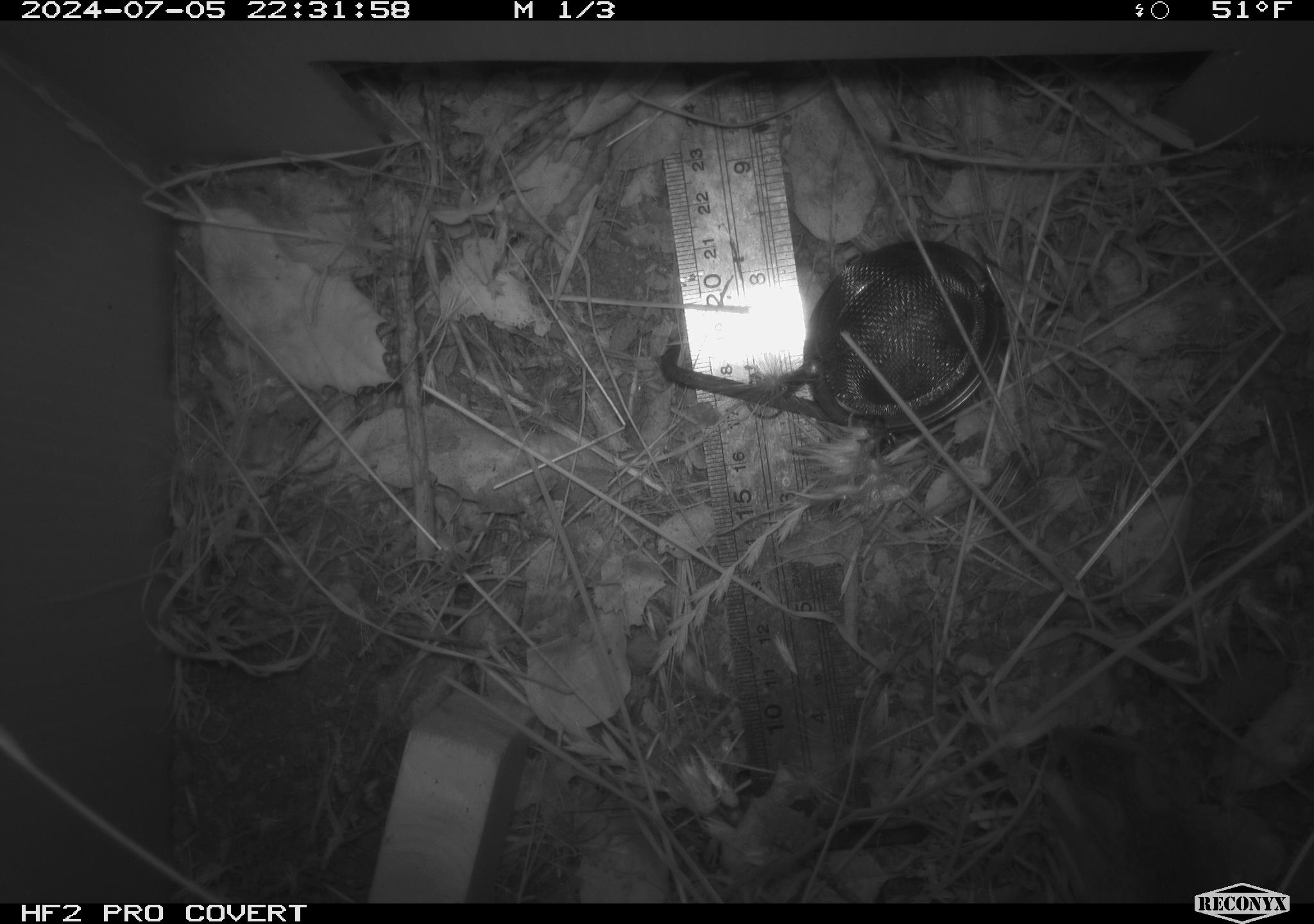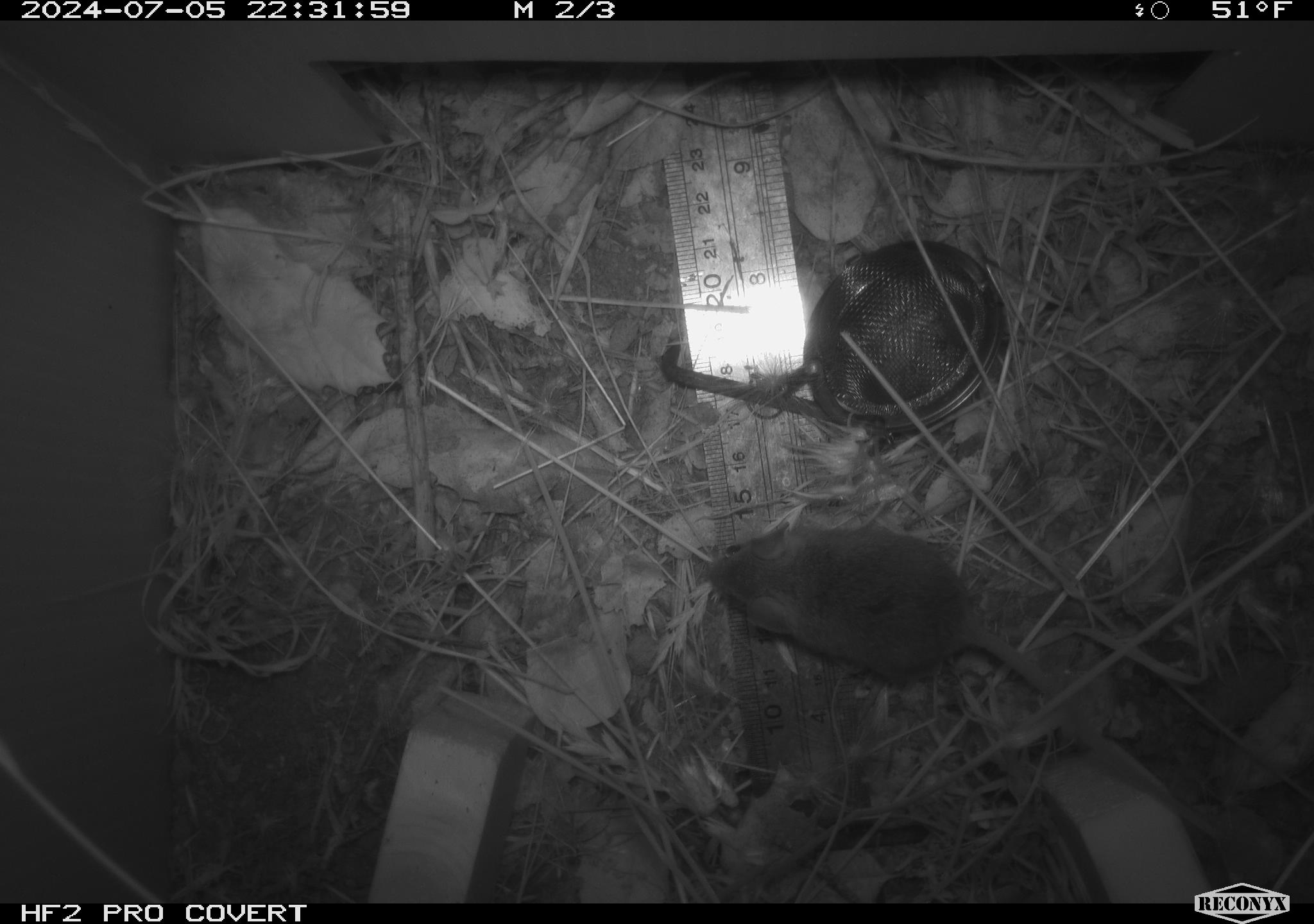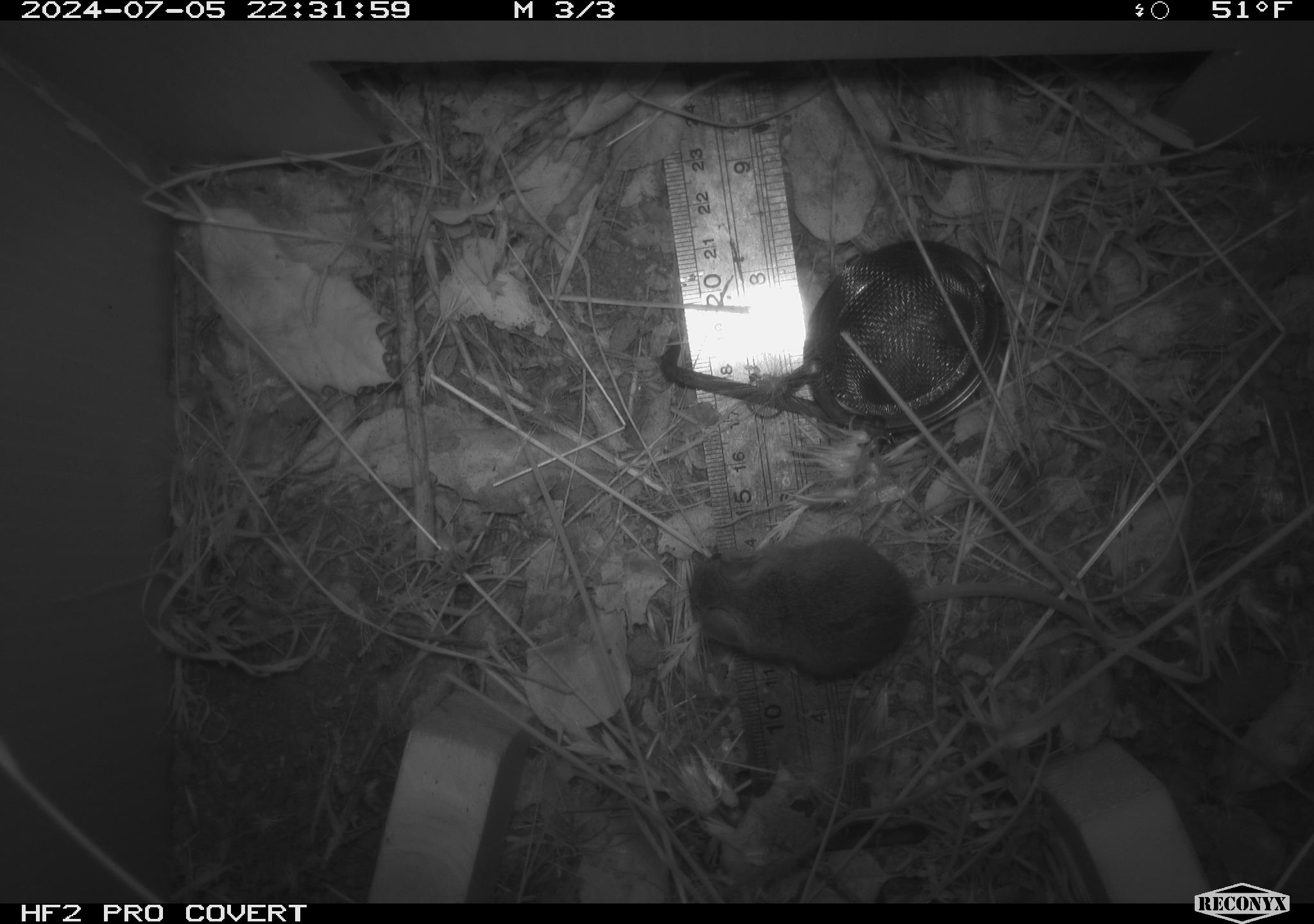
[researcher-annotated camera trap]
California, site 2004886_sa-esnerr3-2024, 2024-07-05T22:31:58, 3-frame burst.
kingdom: Animalia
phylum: Chordata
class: Mammalia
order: Rodentia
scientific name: Rodentia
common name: rodent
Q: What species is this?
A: Rodent (Rodentia).